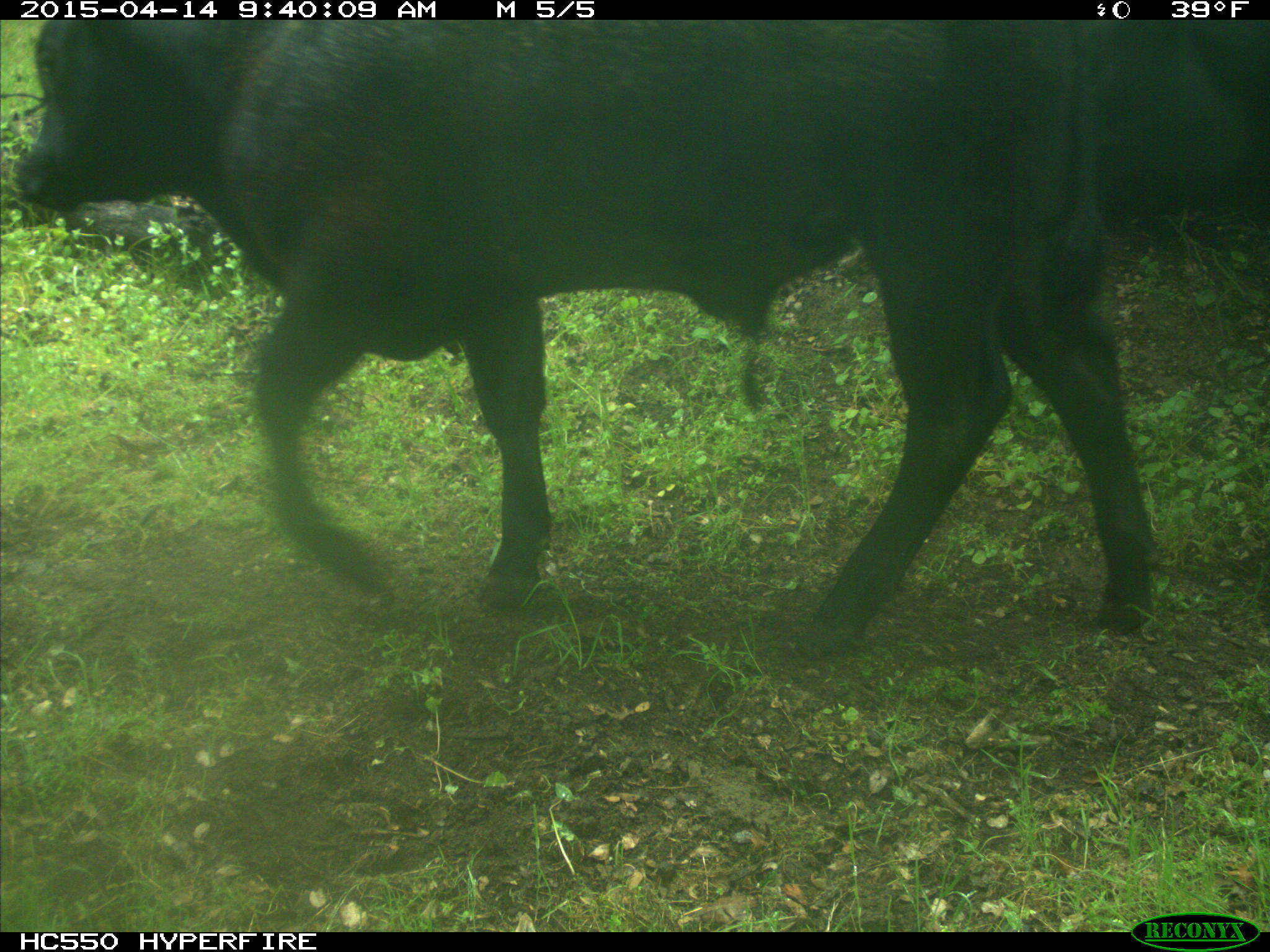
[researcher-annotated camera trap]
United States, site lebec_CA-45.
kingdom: Animalia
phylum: Chordata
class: Mammalia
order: Artiodactyla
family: Bovidae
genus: Bos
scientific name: Bos taurus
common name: domestic cow